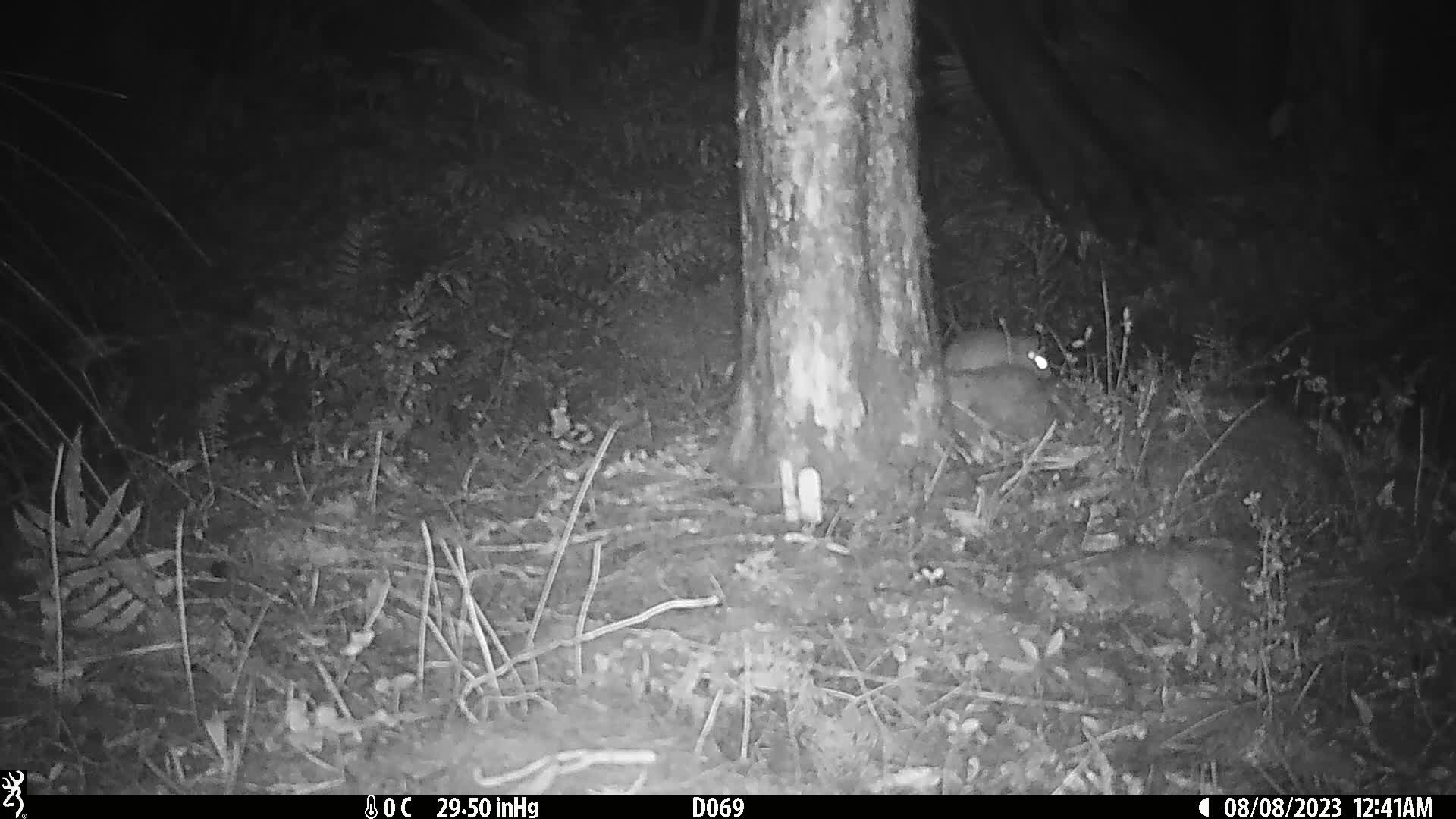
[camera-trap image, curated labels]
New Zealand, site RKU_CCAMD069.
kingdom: Animalia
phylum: Chordata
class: Mammalia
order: Rodentia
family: Muridae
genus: Rattus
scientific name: Rattus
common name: rat